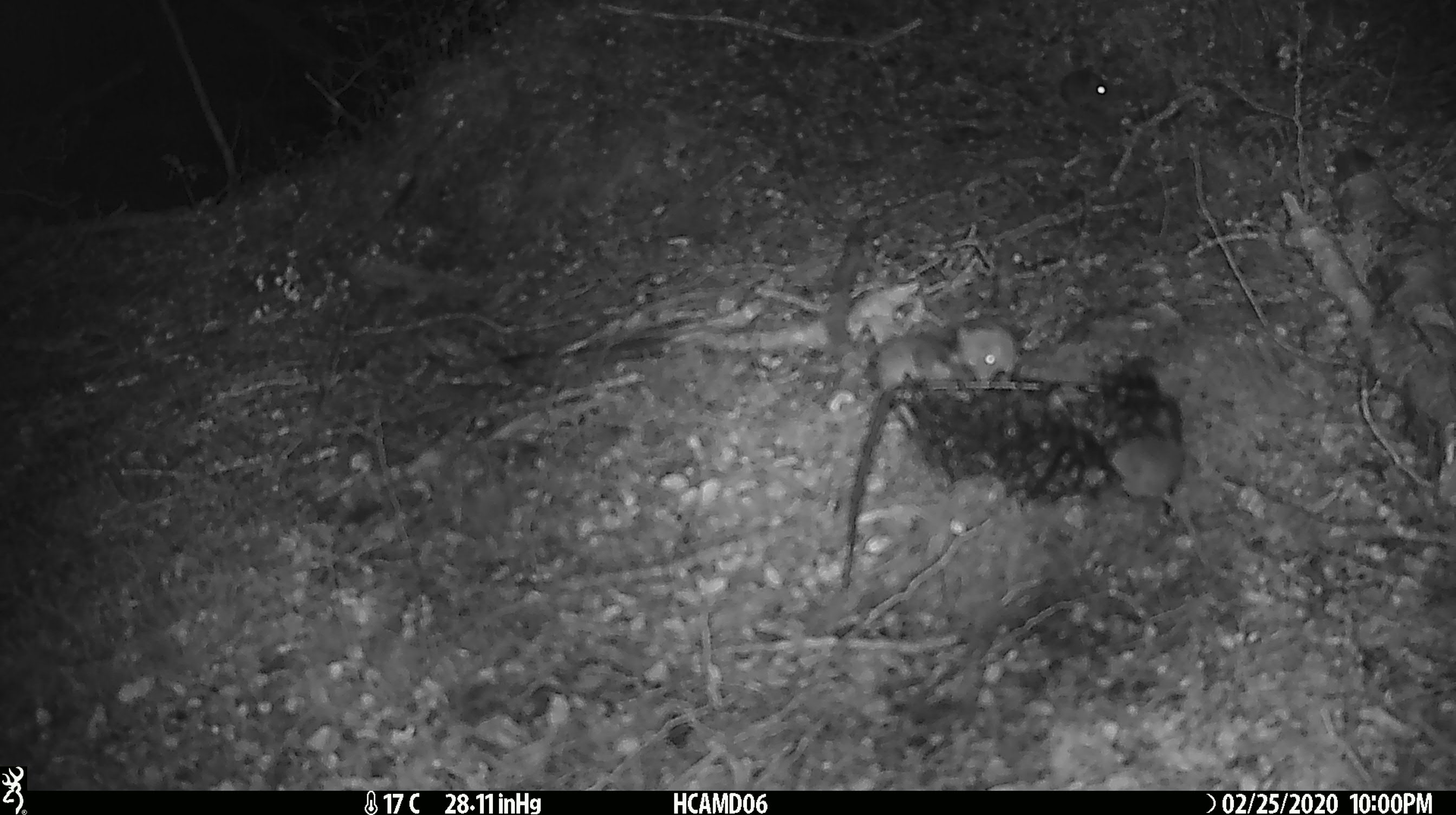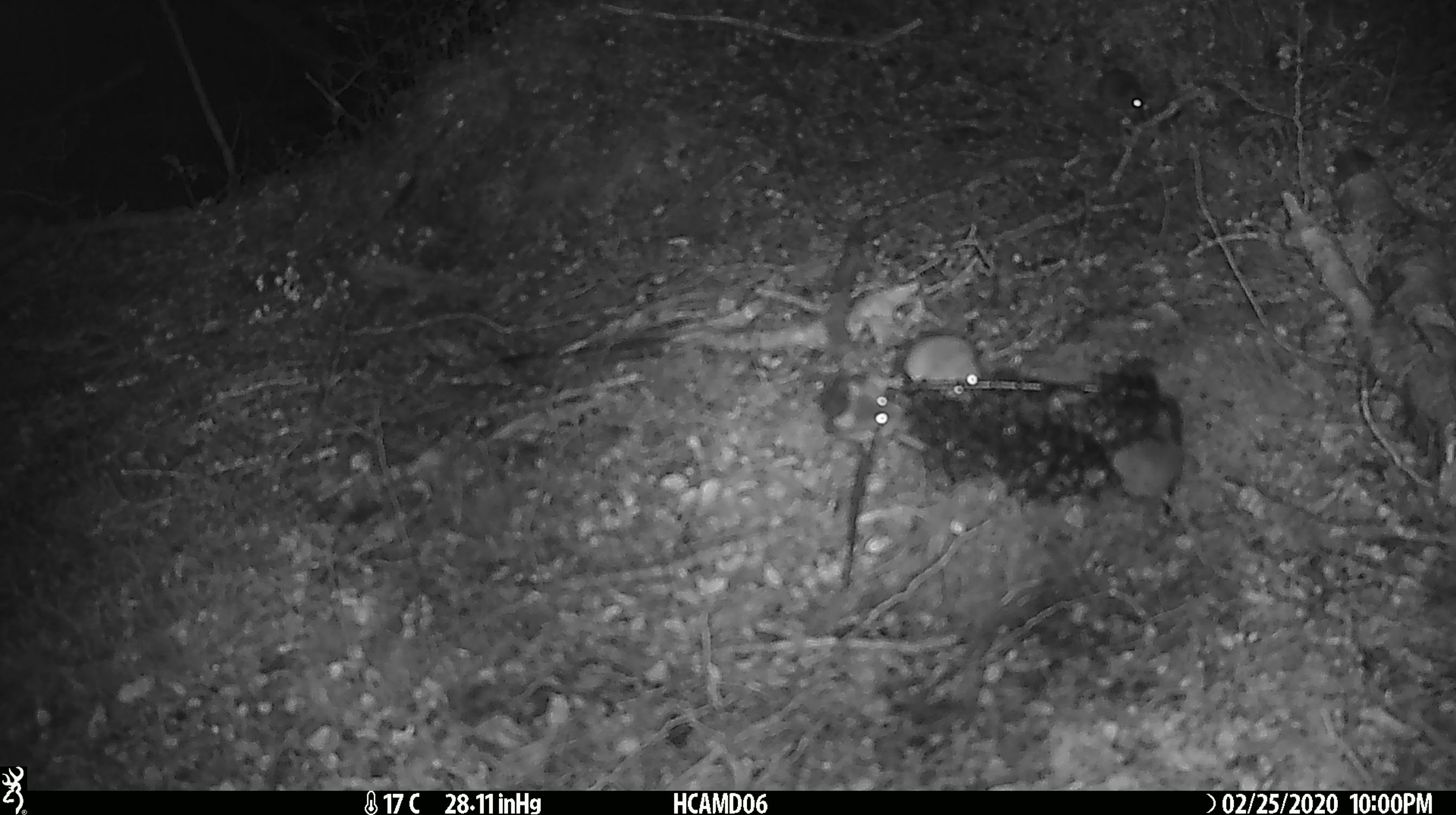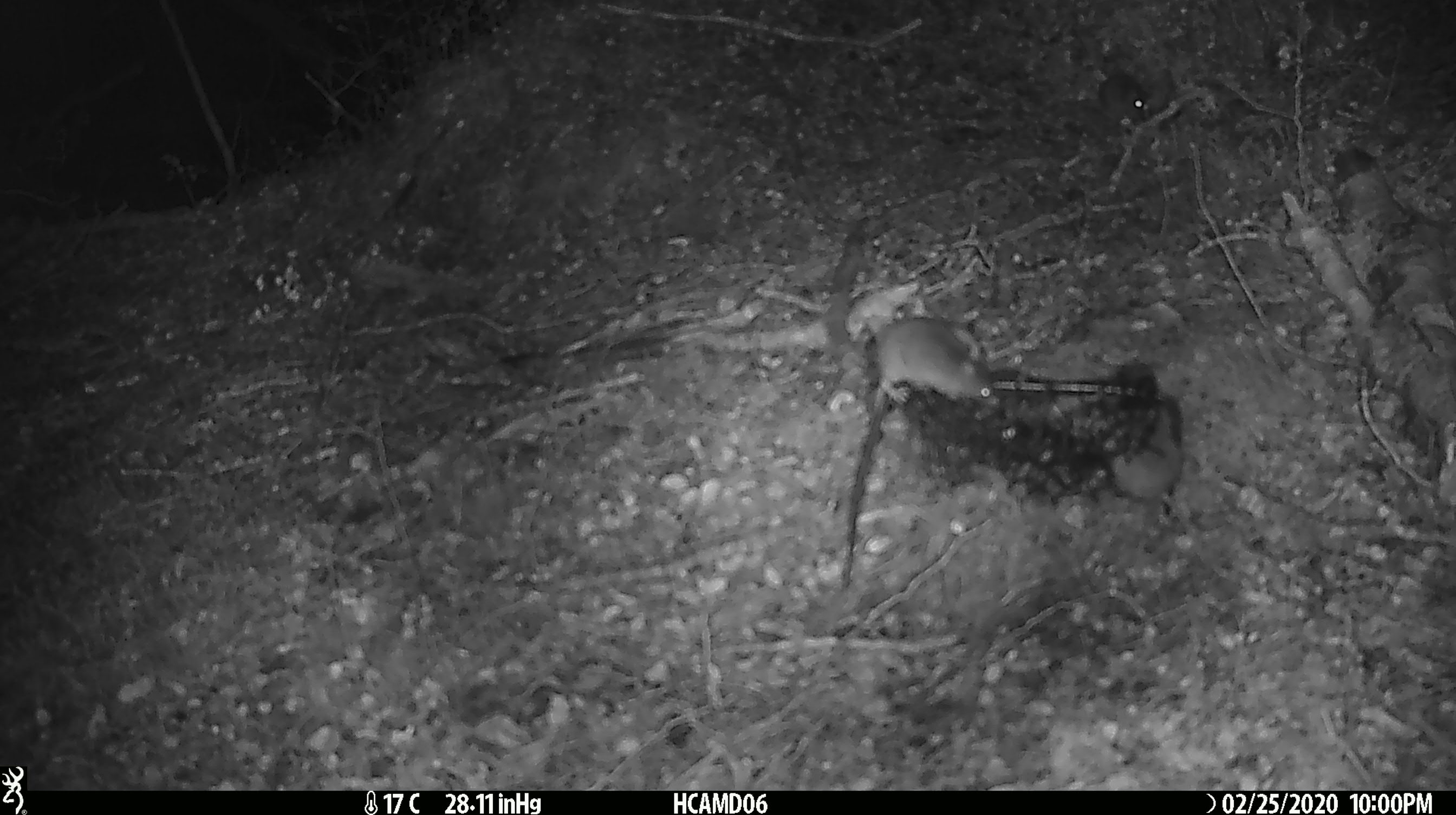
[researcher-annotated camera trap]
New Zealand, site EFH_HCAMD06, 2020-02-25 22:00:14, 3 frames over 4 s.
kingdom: Animalia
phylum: Chordata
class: Mammalia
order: Rodentia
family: Muridae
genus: Mus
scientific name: Mus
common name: mouse